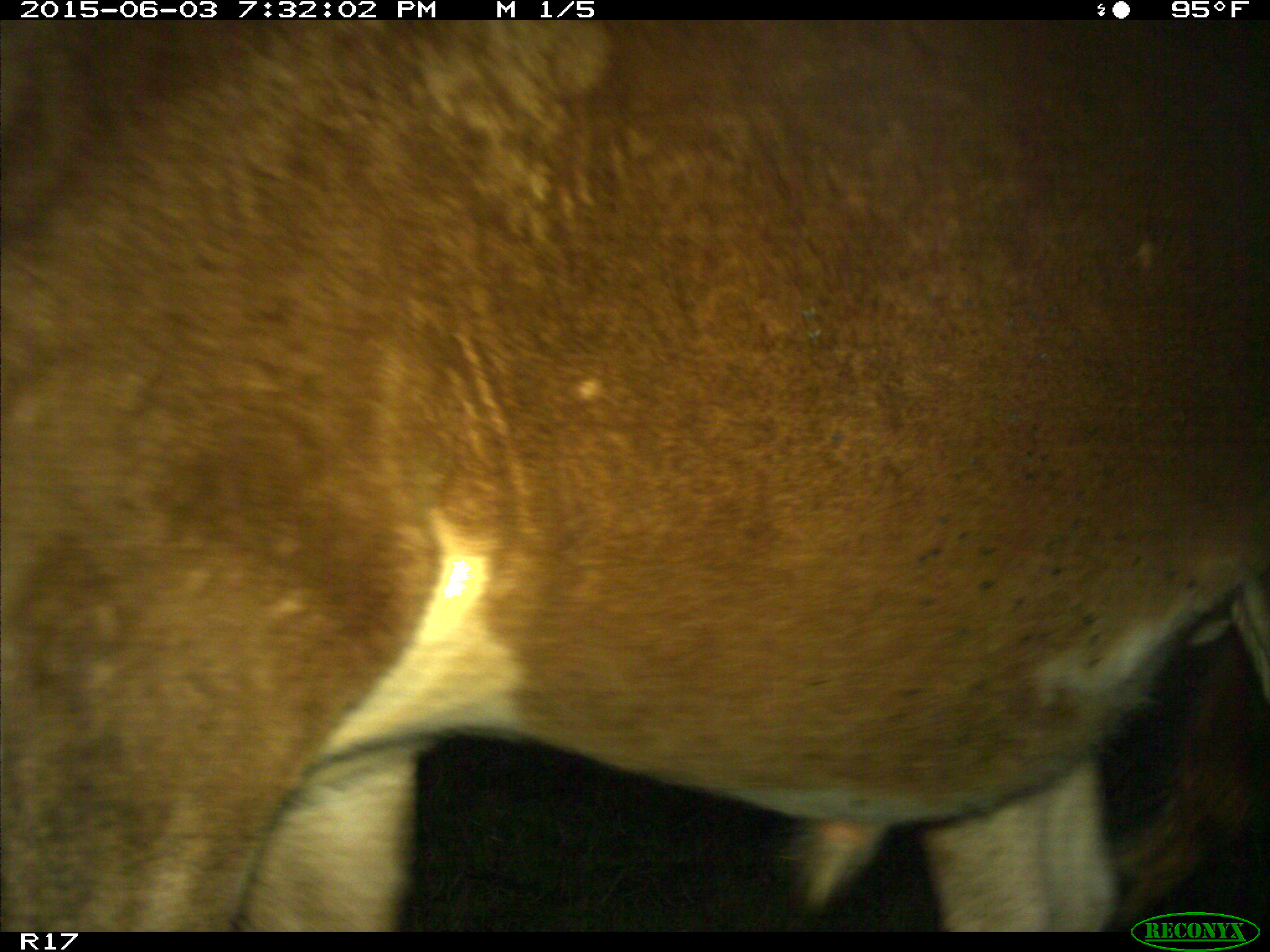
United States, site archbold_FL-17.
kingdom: Animalia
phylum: Chordata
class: Mammalia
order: Artiodactyla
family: Bovidae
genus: Bos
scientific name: Bos taurus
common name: domestic cow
Bos taurus (domestic cow).